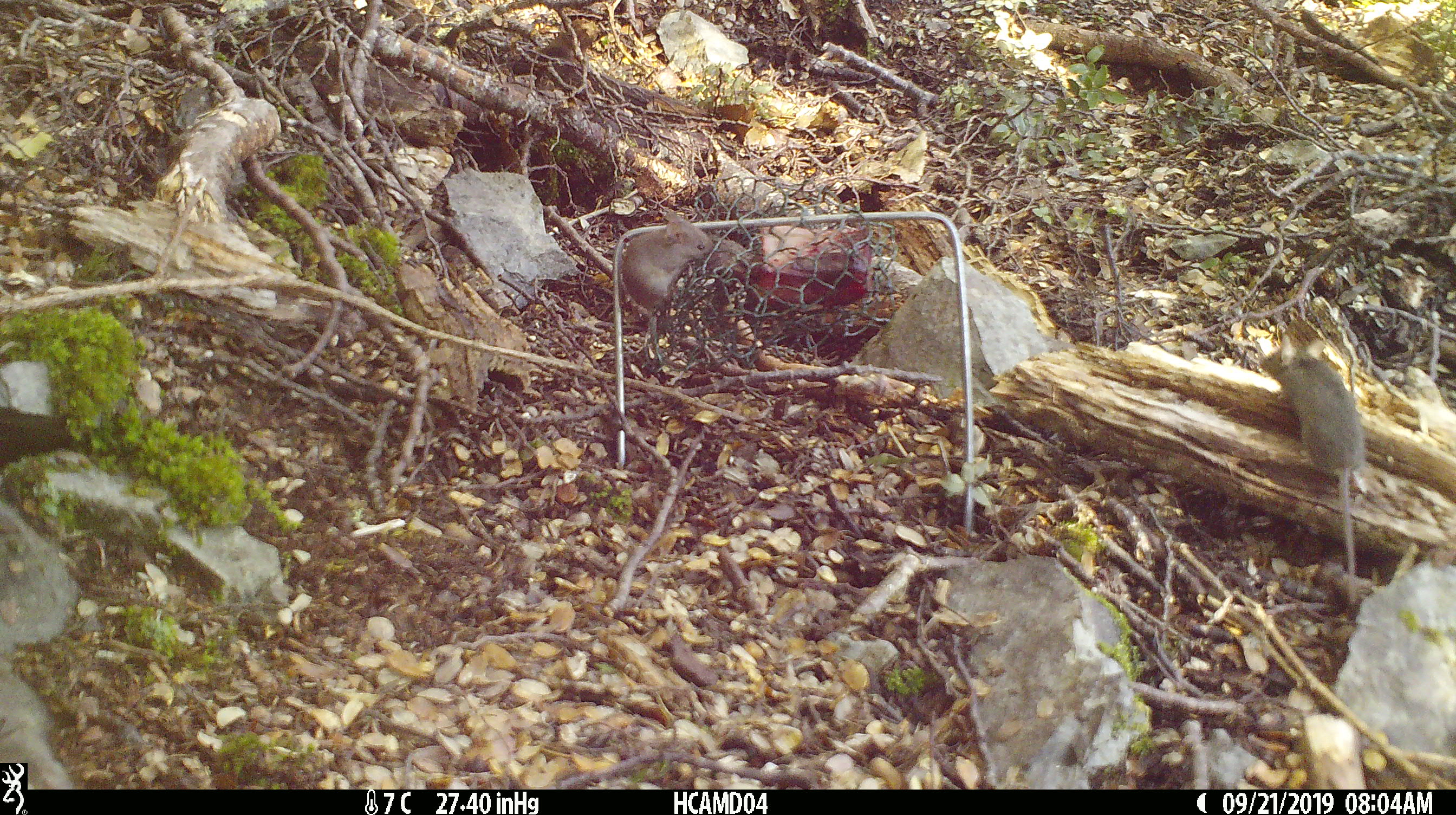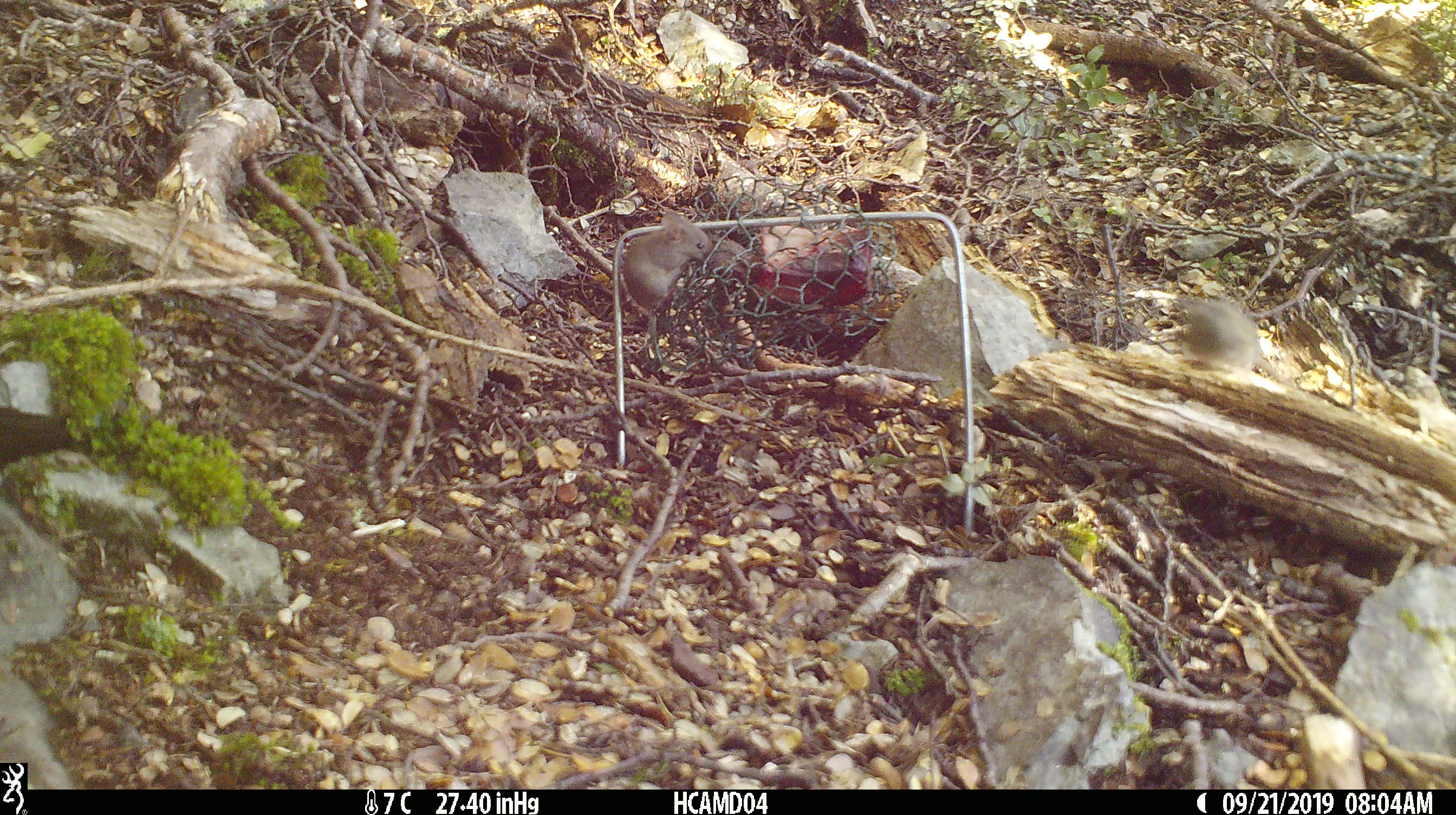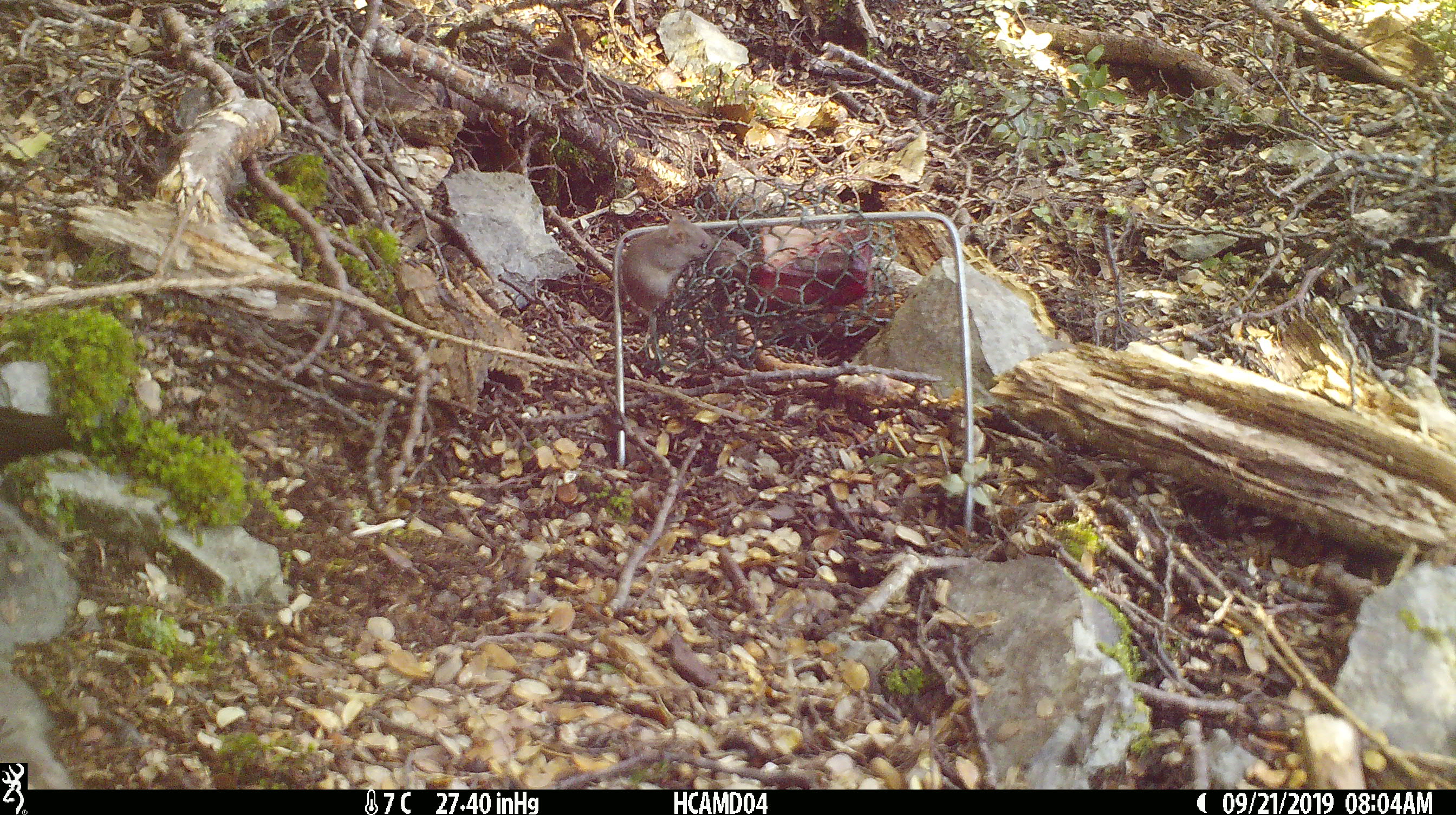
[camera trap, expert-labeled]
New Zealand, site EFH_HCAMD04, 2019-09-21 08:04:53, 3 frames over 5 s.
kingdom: Animalia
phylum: Chordata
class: Mammalia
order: Rodentia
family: Muridae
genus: Mus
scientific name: Mus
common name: mouse